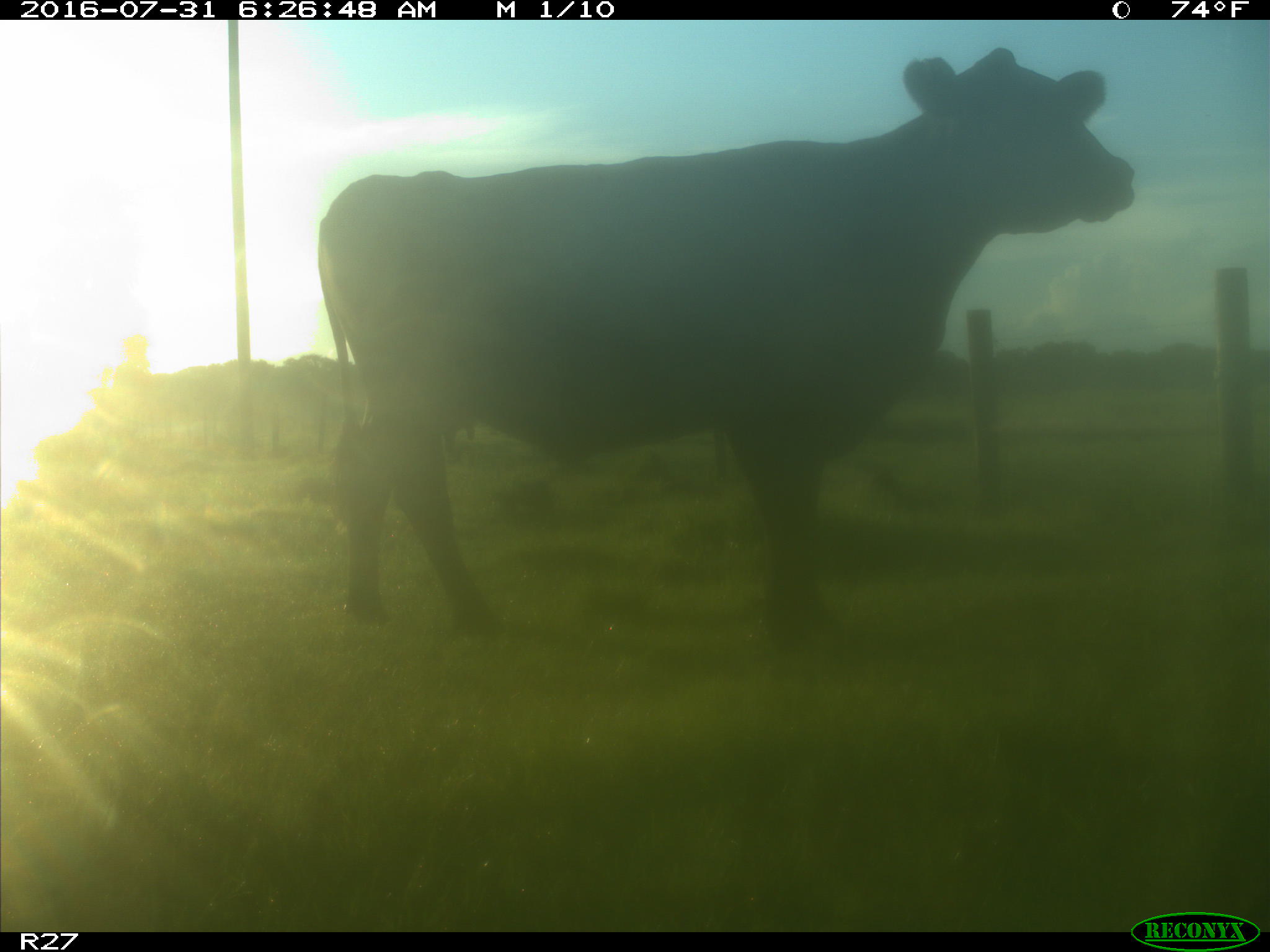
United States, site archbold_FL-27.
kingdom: Animalia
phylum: Chordata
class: Mammalia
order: Artiodactyla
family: Bovidae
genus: Bos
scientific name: Bos taurus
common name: domestic cow